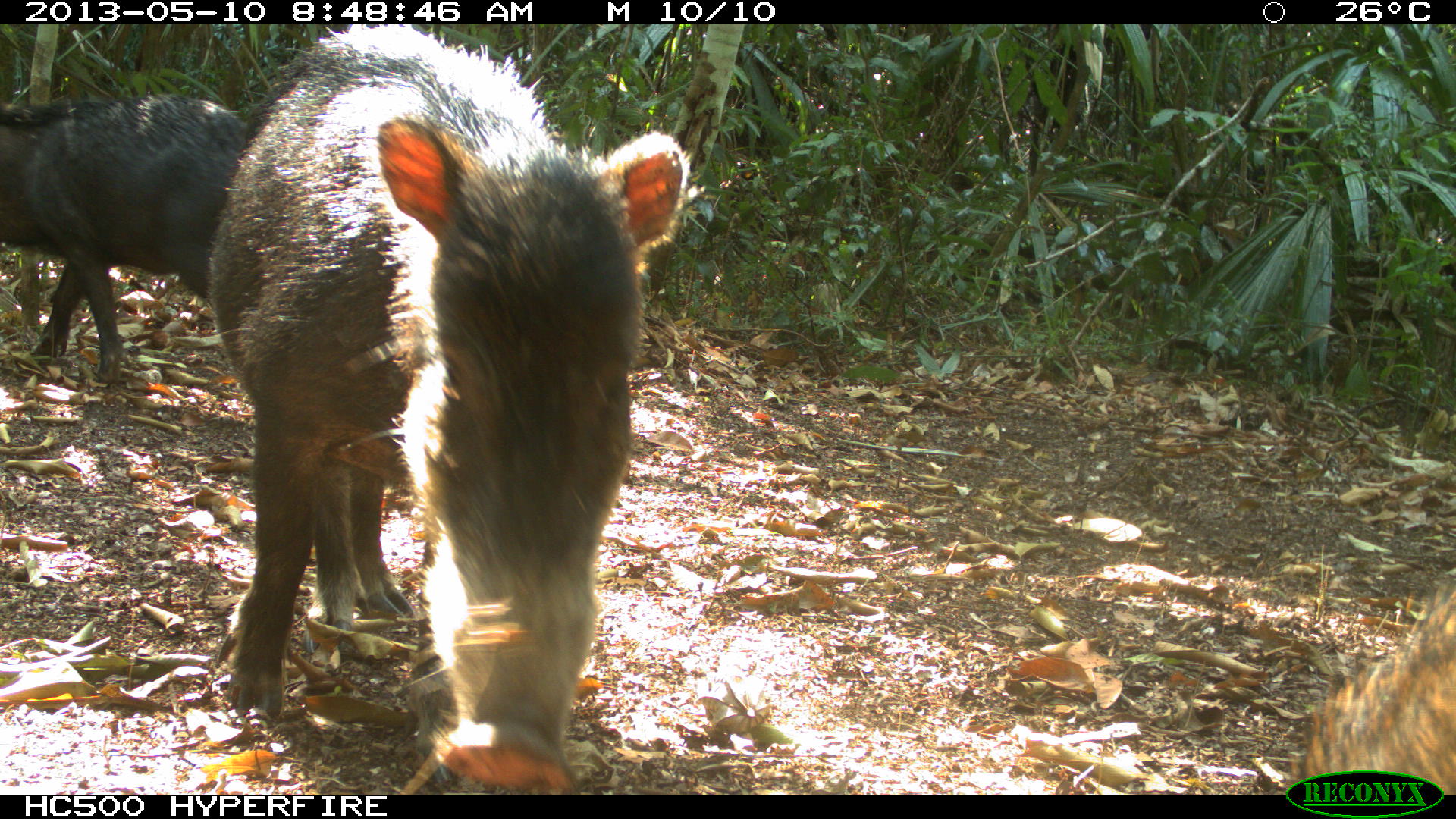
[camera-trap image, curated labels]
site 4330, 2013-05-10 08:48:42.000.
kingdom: Animalia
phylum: Chordata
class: Mammalia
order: Artiodactyla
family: Tayassuidae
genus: Tayassu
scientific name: Tayassu pecari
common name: white-lipped peccary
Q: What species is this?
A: Tayassu pecari (white-lipped peccary).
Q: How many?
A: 4.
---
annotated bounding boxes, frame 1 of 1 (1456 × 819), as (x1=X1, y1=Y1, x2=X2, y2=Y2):
tayassu pecari: (x1=204, y1=21, x2=690, y2=795); (x1=2, y1=88, x2=259, y2=387); (x1=1296, y1=571, x2=1456, y2=793)